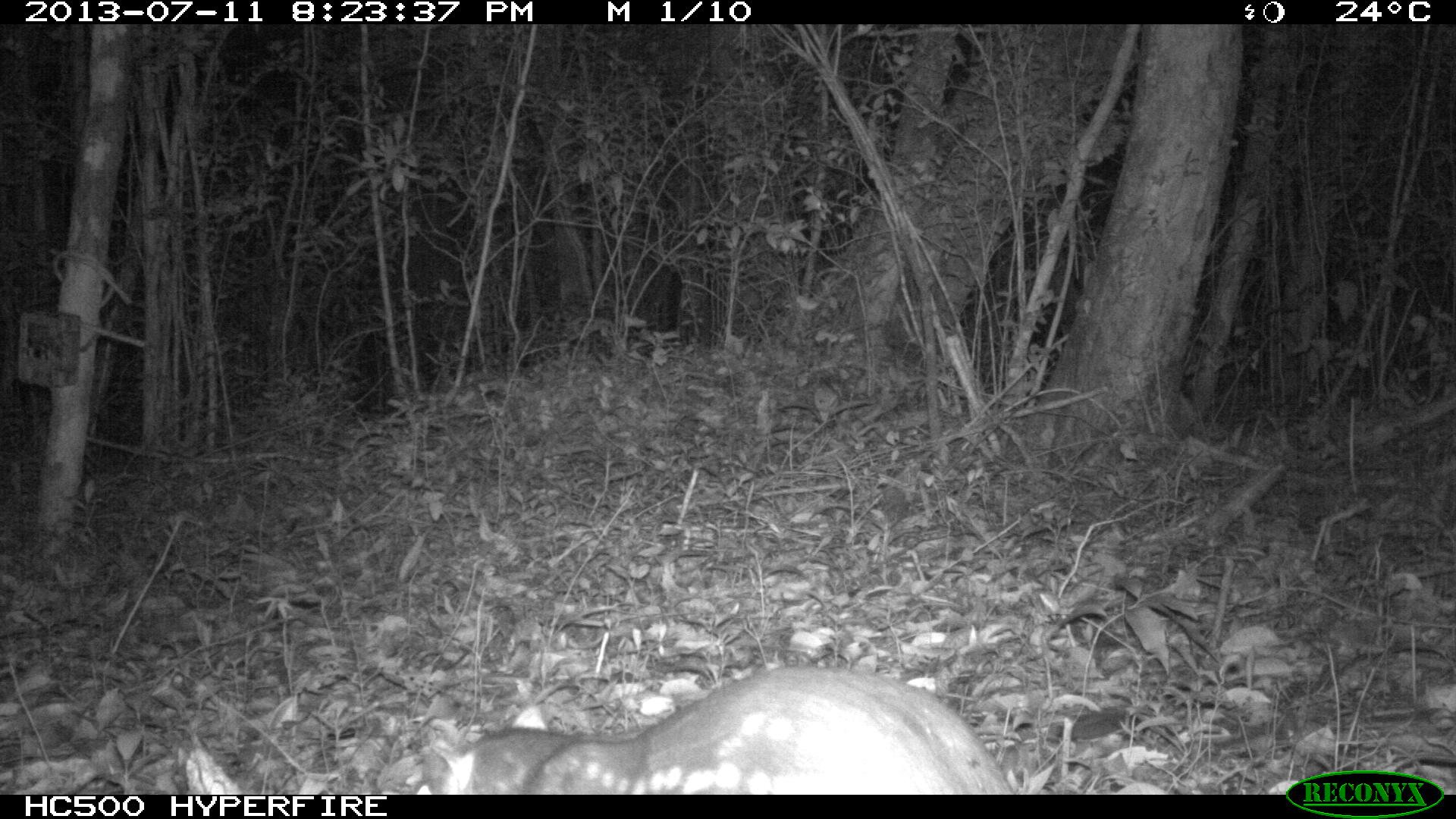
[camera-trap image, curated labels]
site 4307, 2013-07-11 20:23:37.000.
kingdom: Animalia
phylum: Chordata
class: Mammalia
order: Rodentia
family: Cuniculidae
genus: Cuniculus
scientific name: Cuniculus paca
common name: lowland paca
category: agouti paca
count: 1